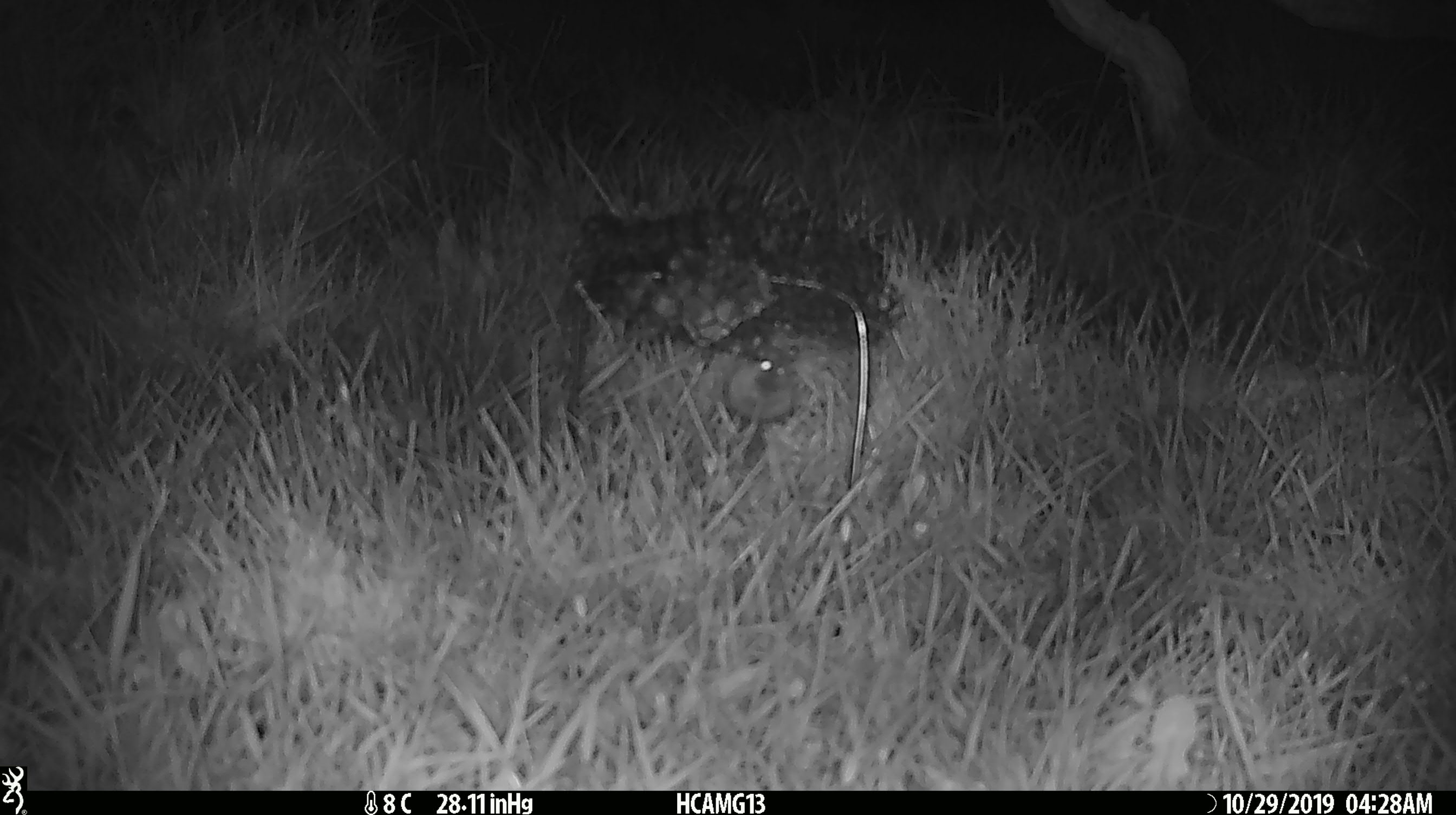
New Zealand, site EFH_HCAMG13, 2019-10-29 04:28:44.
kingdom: Animalia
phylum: Chordata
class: Mammalia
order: Rodentia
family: Muridae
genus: Mus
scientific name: Mus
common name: mouse